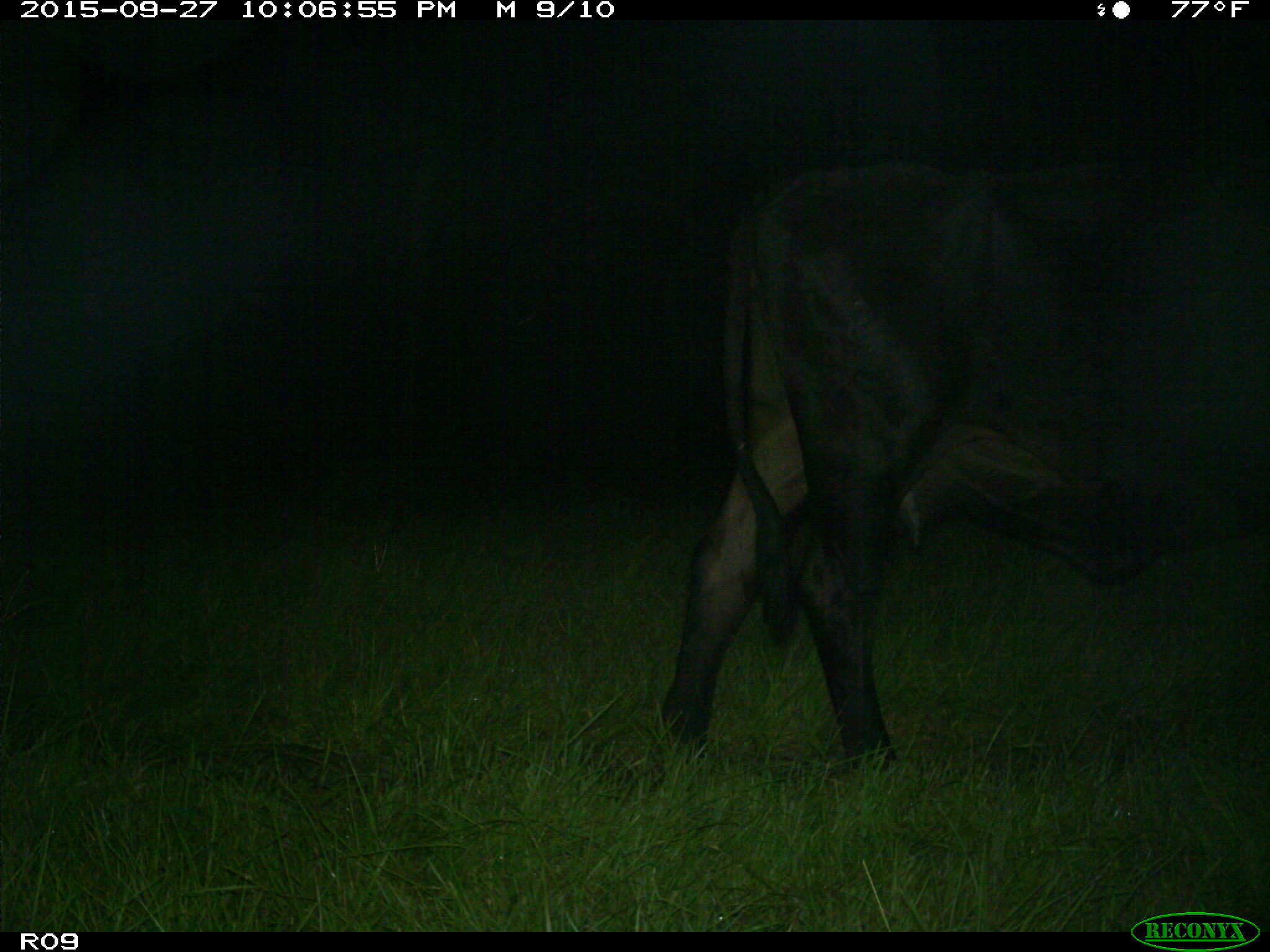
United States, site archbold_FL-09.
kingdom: Animalia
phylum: Chordata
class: Mammalia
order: Artiodactyla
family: Bovidae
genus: Bos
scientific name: Bos taurus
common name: domestic cow